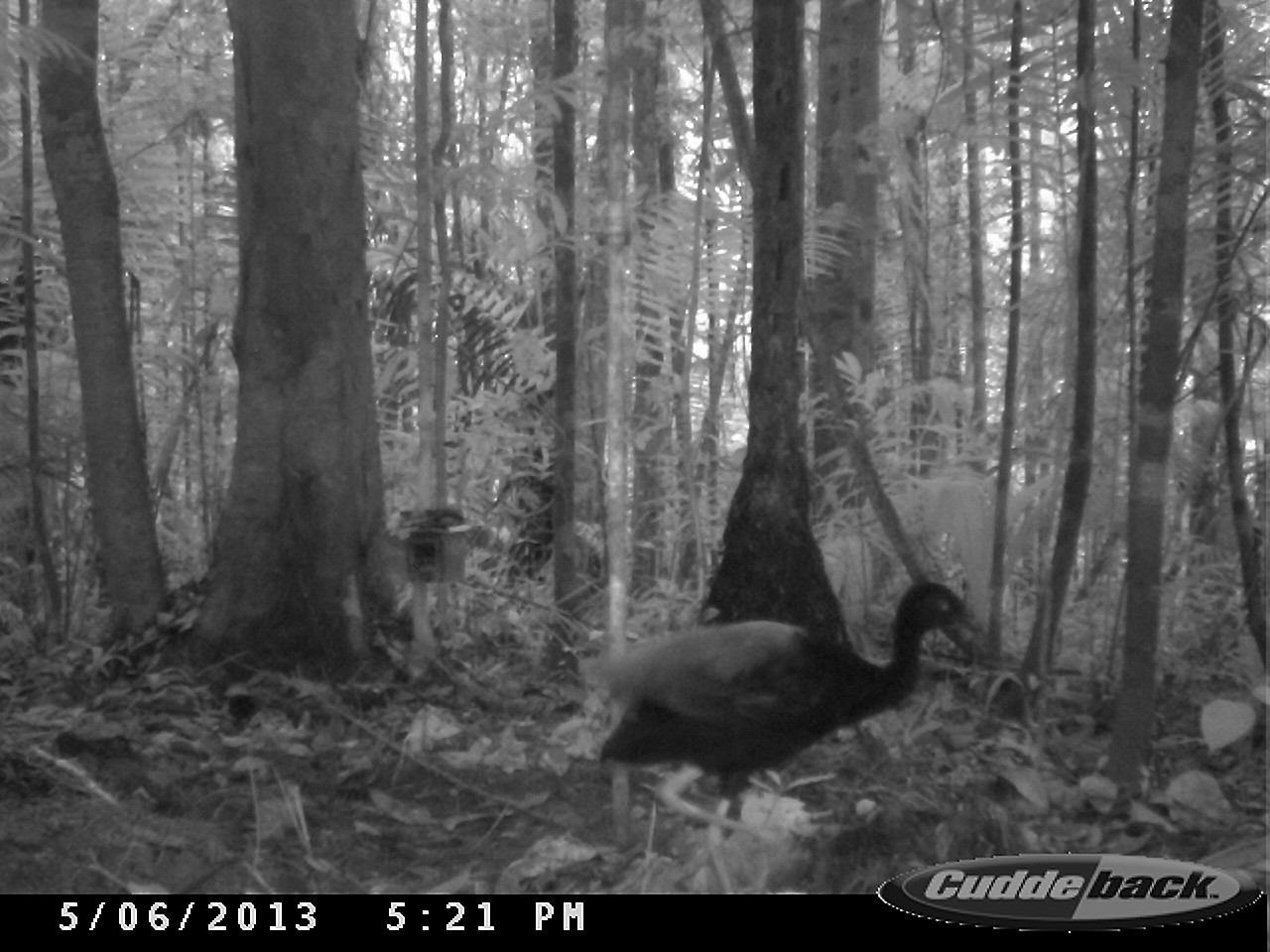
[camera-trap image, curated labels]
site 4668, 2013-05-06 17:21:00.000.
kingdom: Animalia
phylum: Chordata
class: Aves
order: Gruiformes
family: Psophiidae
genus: Psophia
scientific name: Psophia crepitans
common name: gray-winged trumpeter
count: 1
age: adult